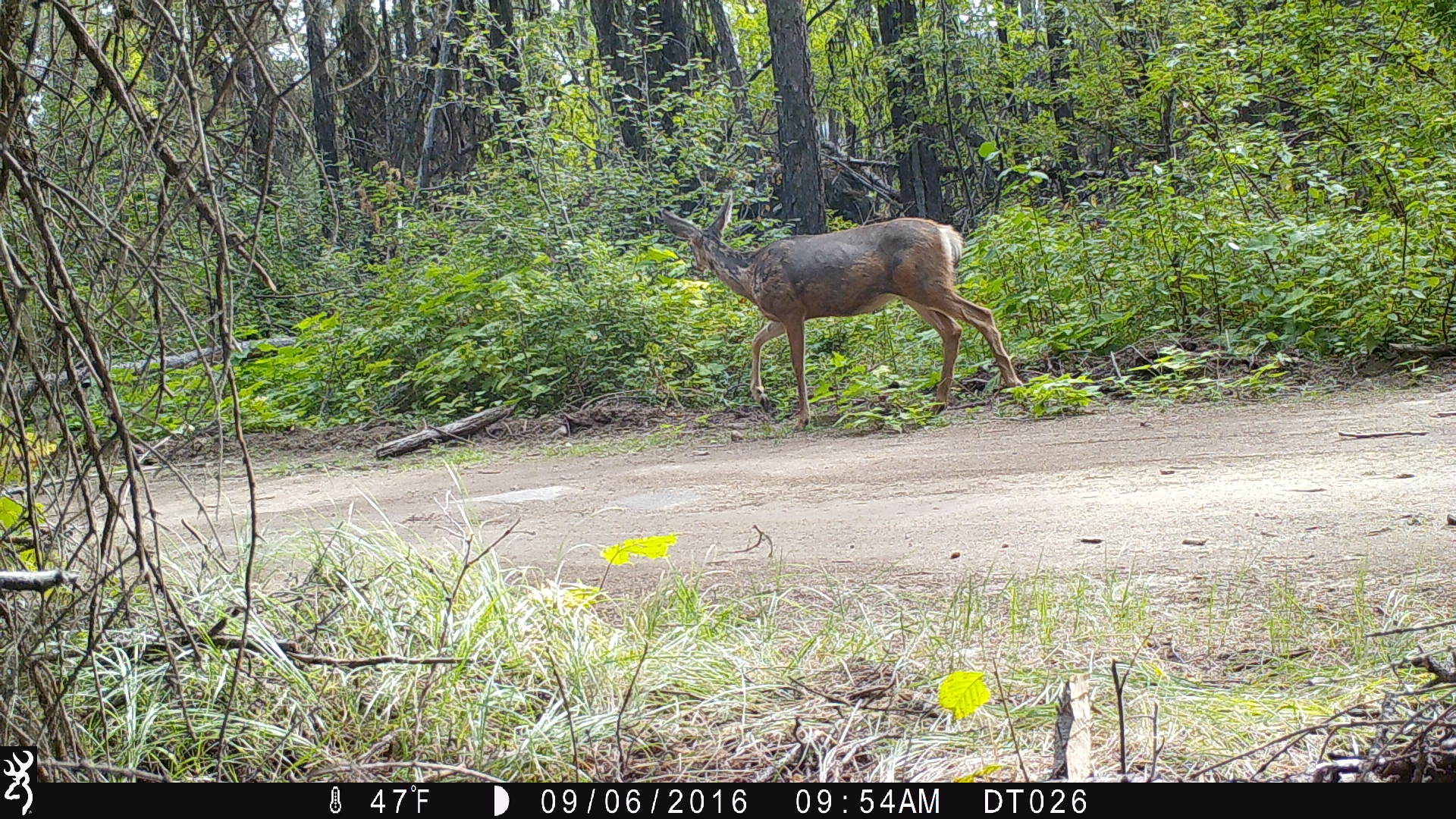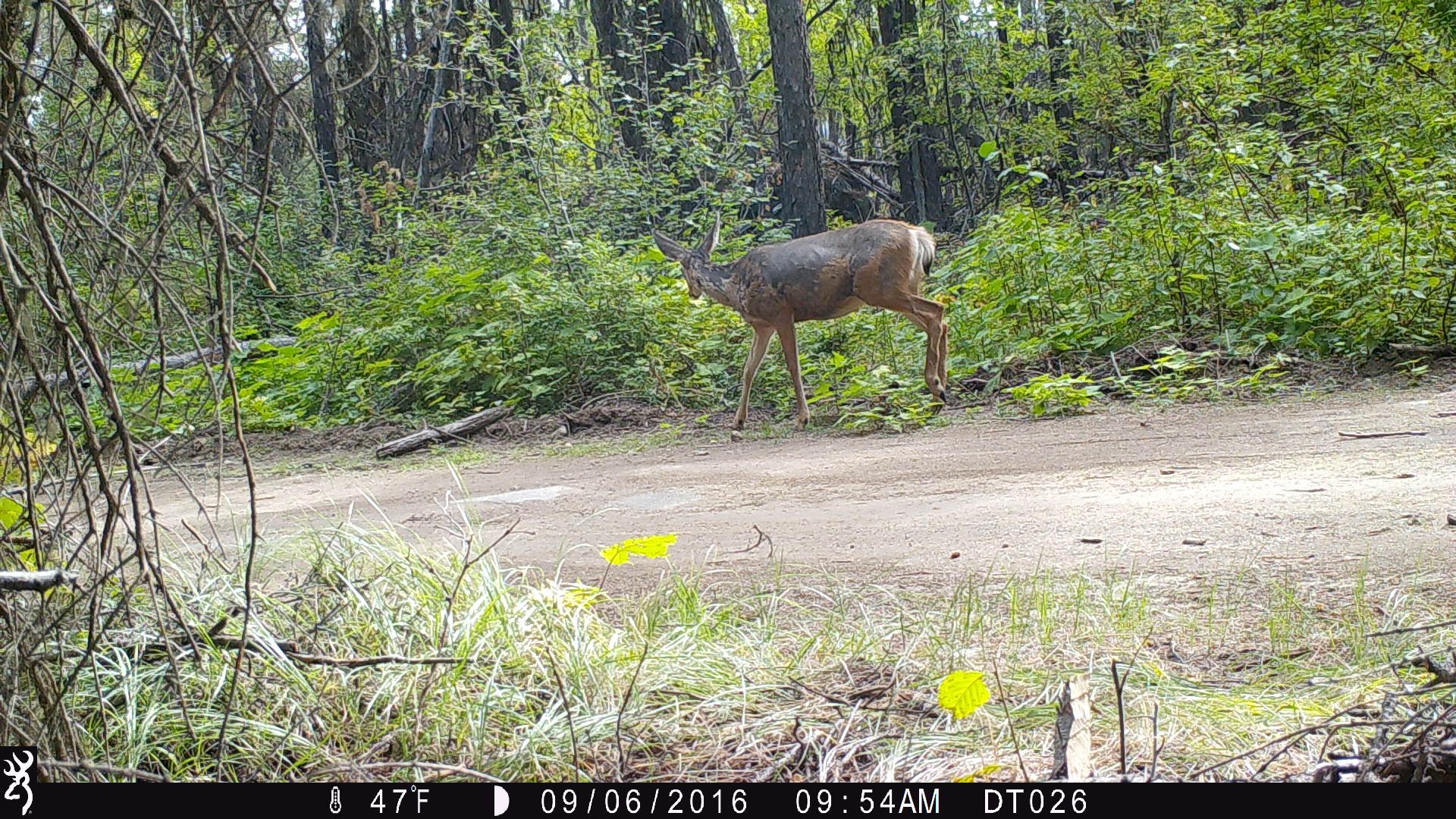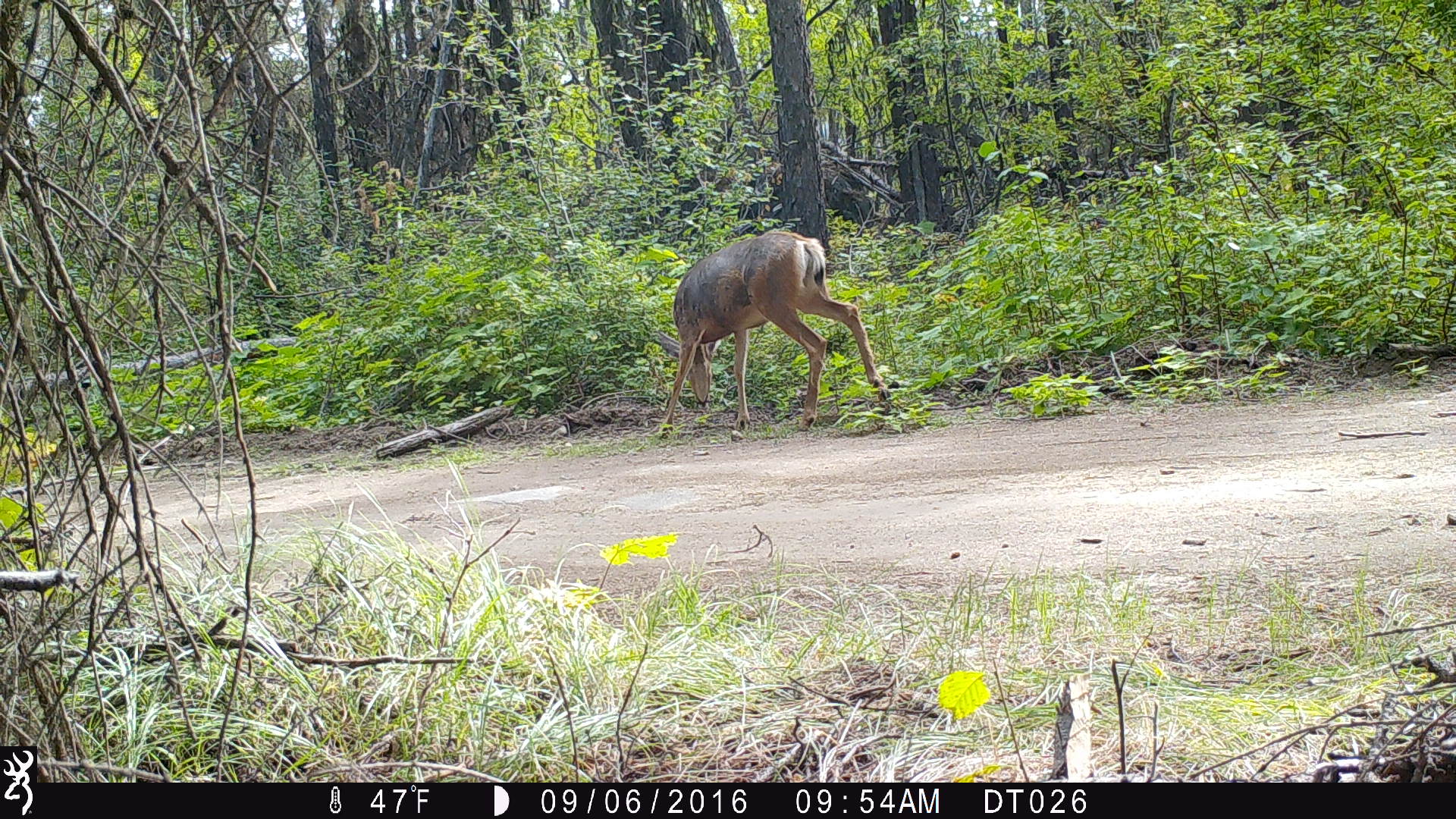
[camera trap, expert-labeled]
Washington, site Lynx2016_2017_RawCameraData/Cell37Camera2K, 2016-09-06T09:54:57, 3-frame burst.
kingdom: Animalia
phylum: Chordata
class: Mammalia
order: Artiodactyla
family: Cervidae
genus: Odocoileus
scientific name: Odocoileus hemionus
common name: mule deer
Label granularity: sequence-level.